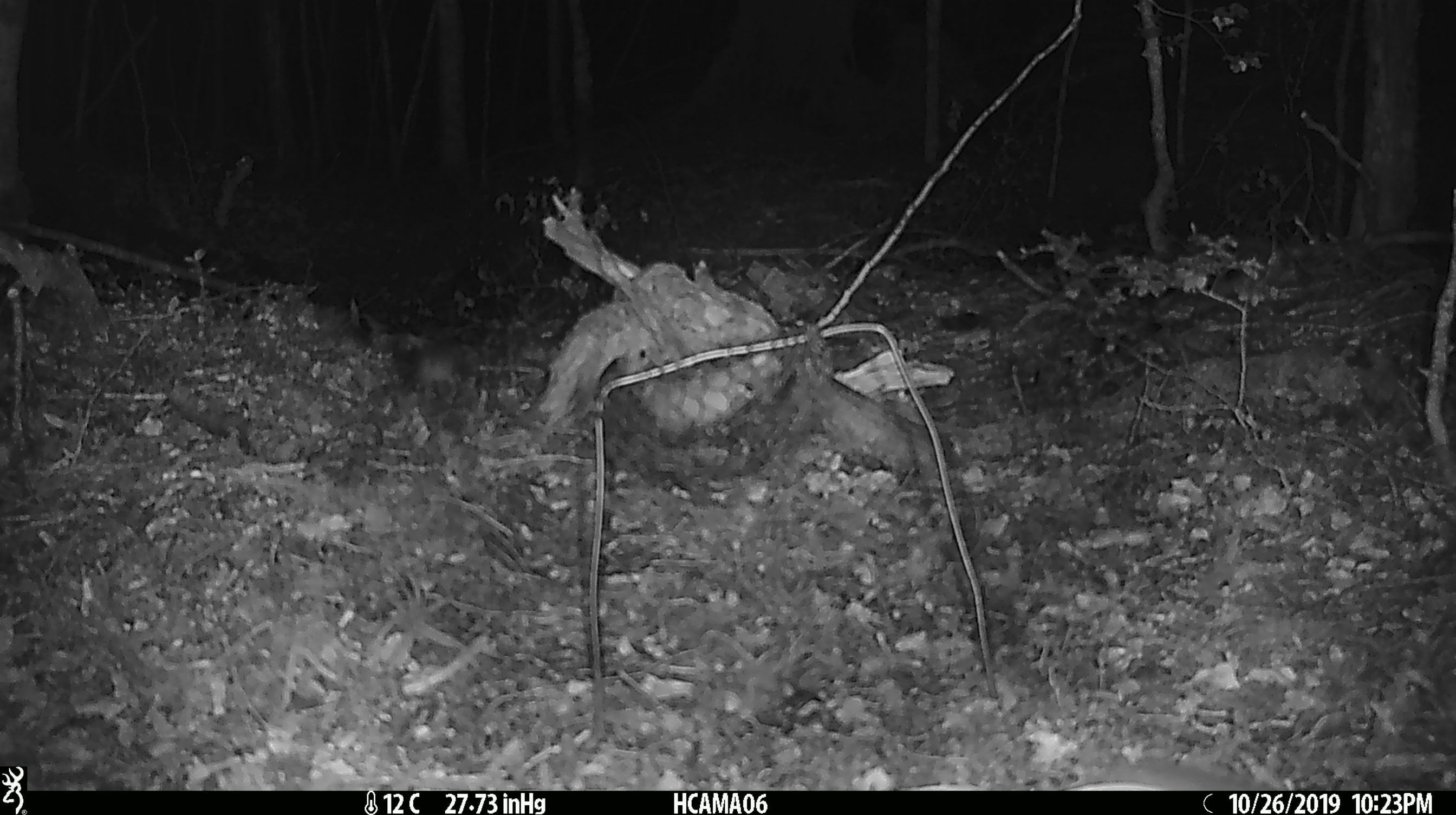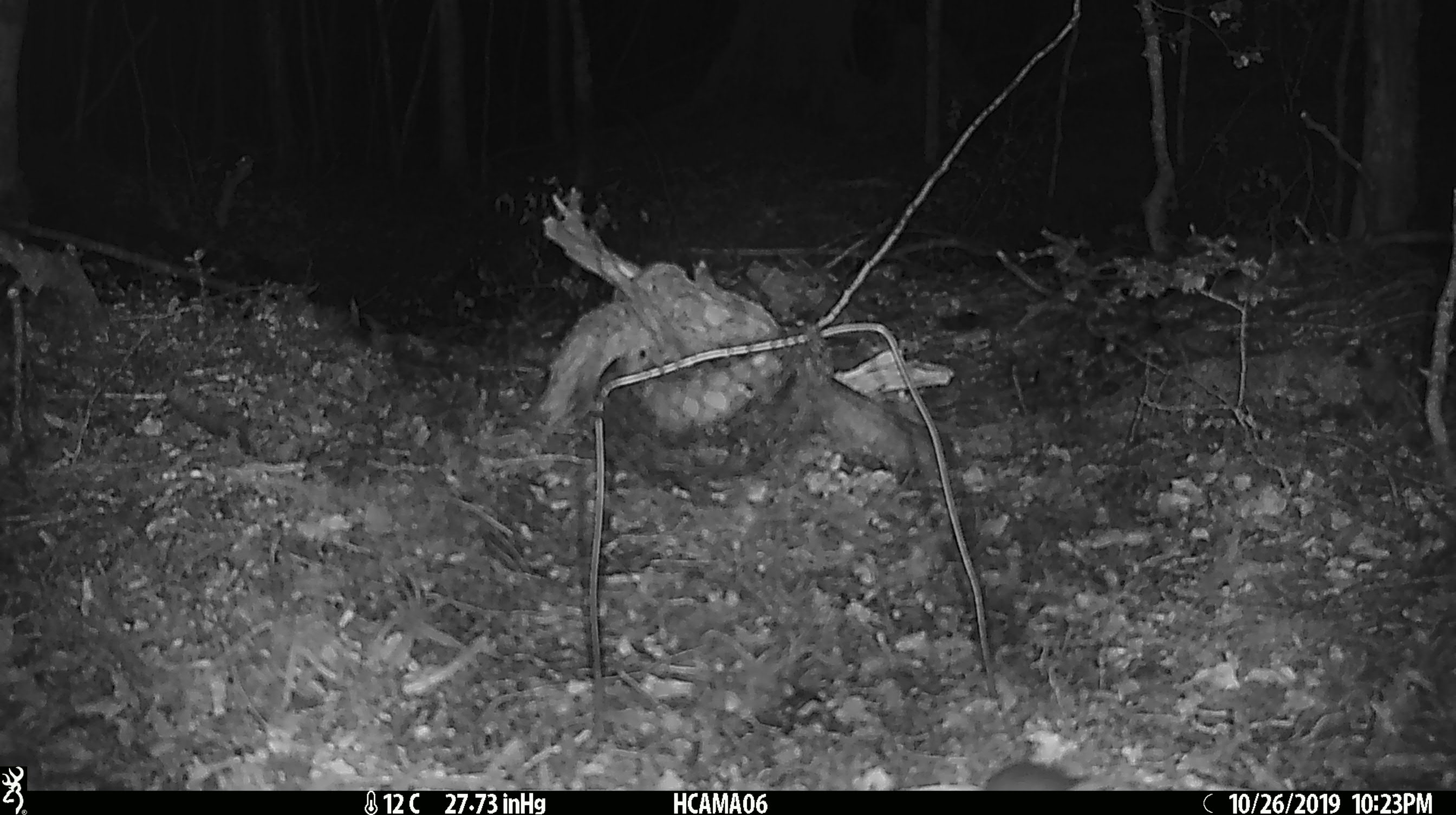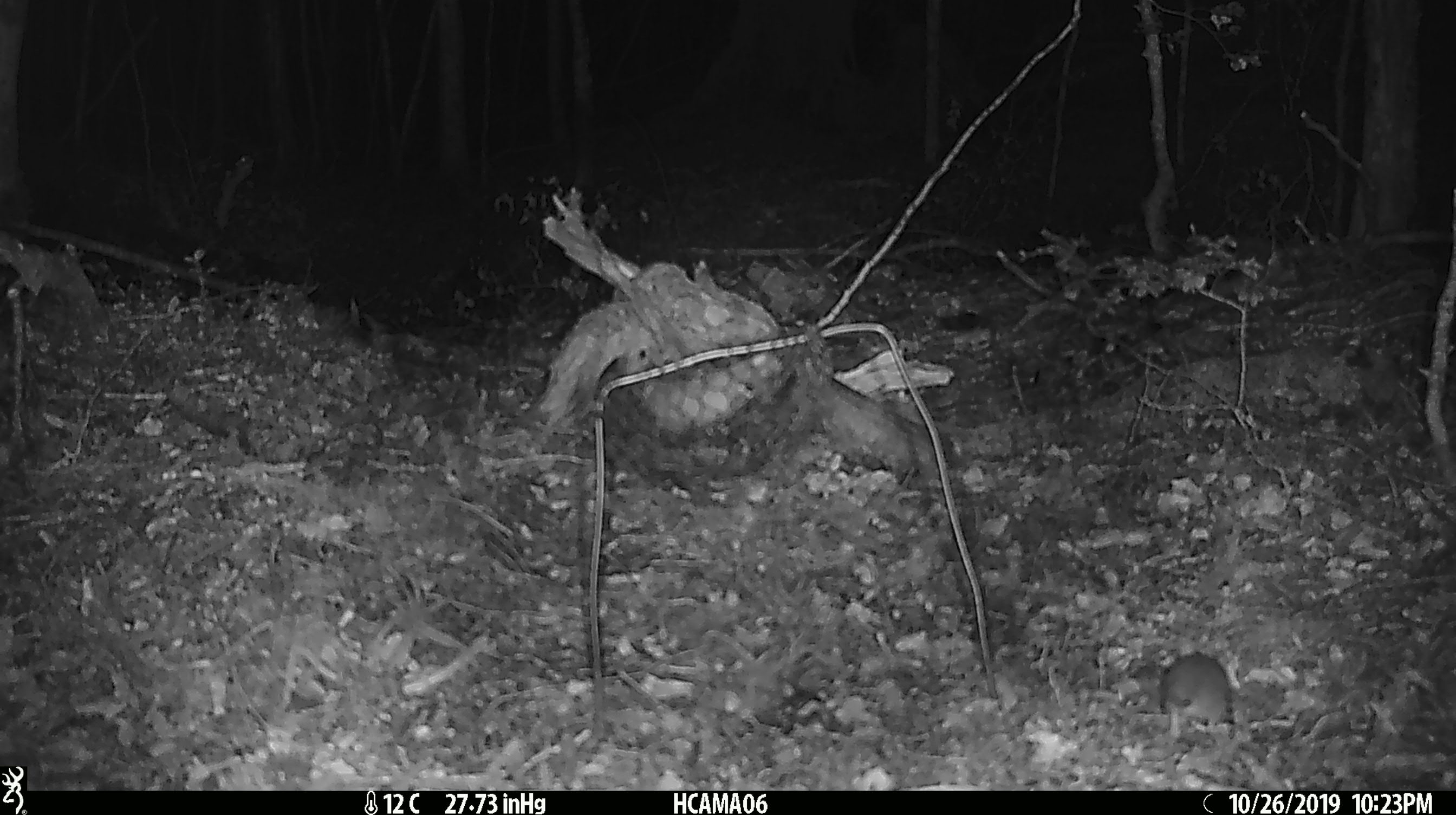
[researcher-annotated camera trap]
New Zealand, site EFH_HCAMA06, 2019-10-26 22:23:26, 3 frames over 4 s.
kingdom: Animalia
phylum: Chordata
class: Mammalia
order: Rodentia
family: Muridae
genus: Mus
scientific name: Mus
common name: mouse